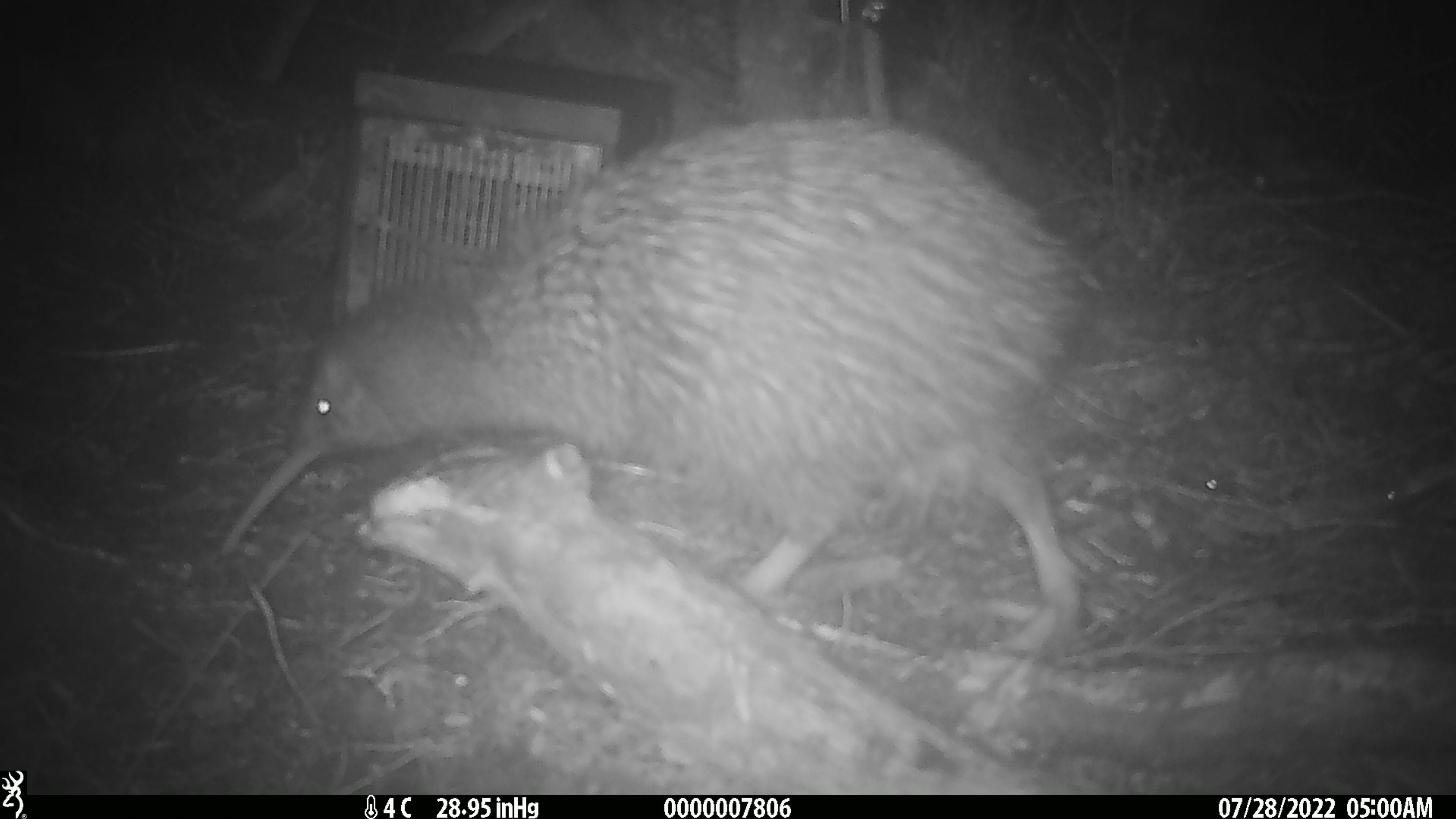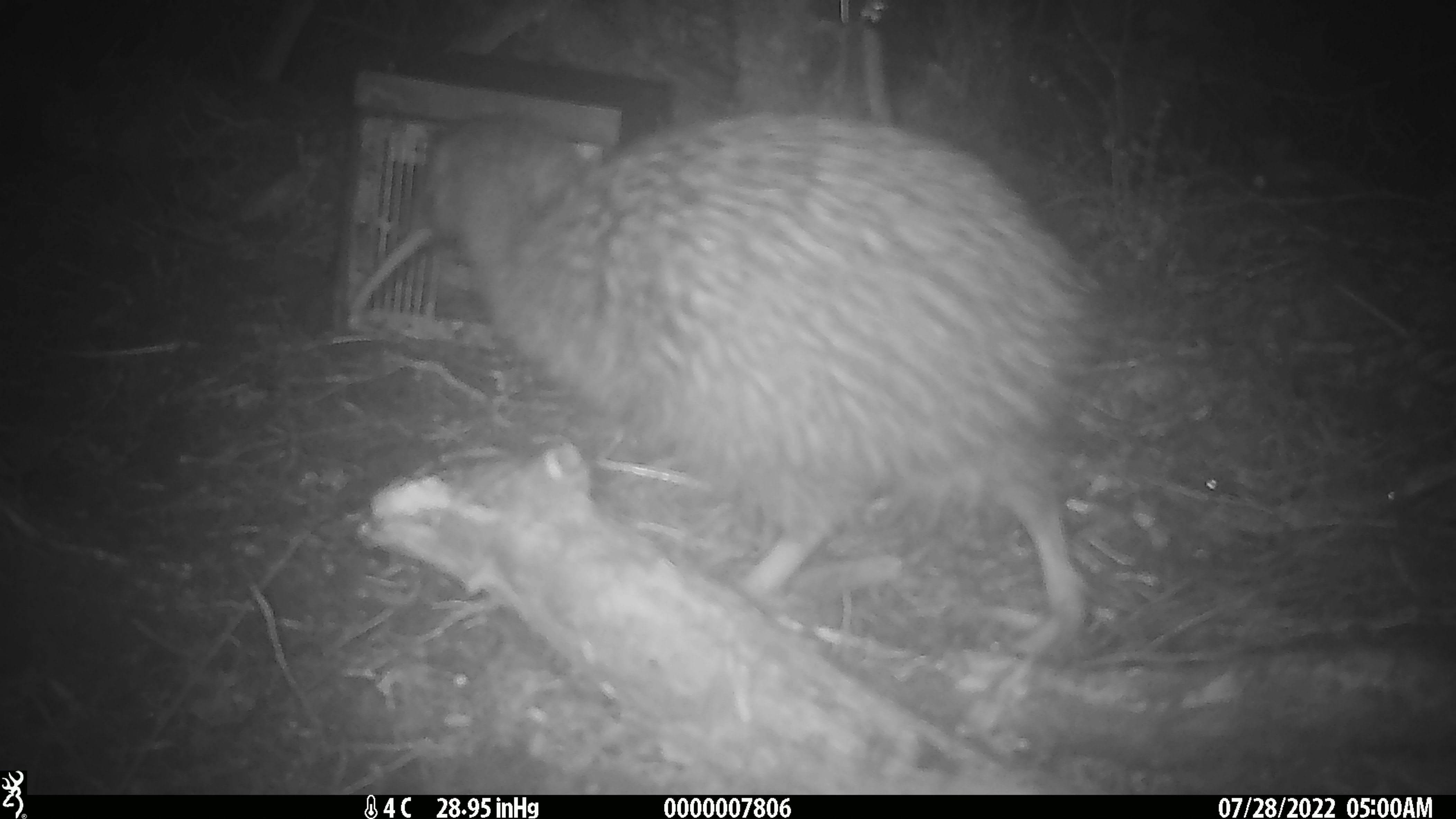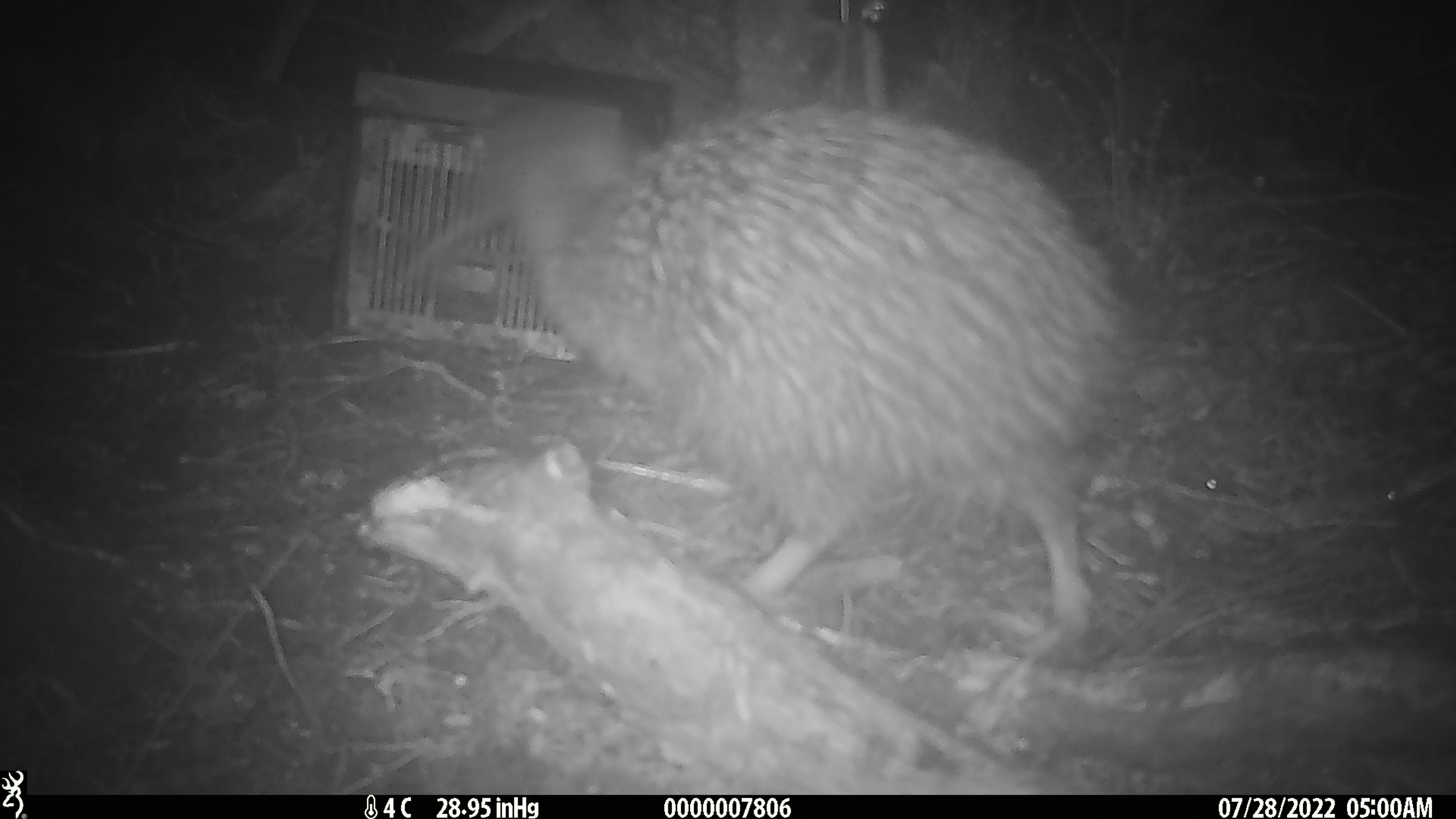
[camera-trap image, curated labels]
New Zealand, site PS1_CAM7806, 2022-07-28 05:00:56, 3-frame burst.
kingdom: Animalia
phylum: Chordata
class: Aves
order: Apterygiformes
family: Apterygidae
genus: Apteryx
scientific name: Apteryx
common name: kiwi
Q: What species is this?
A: Kiwi (Apteryx).